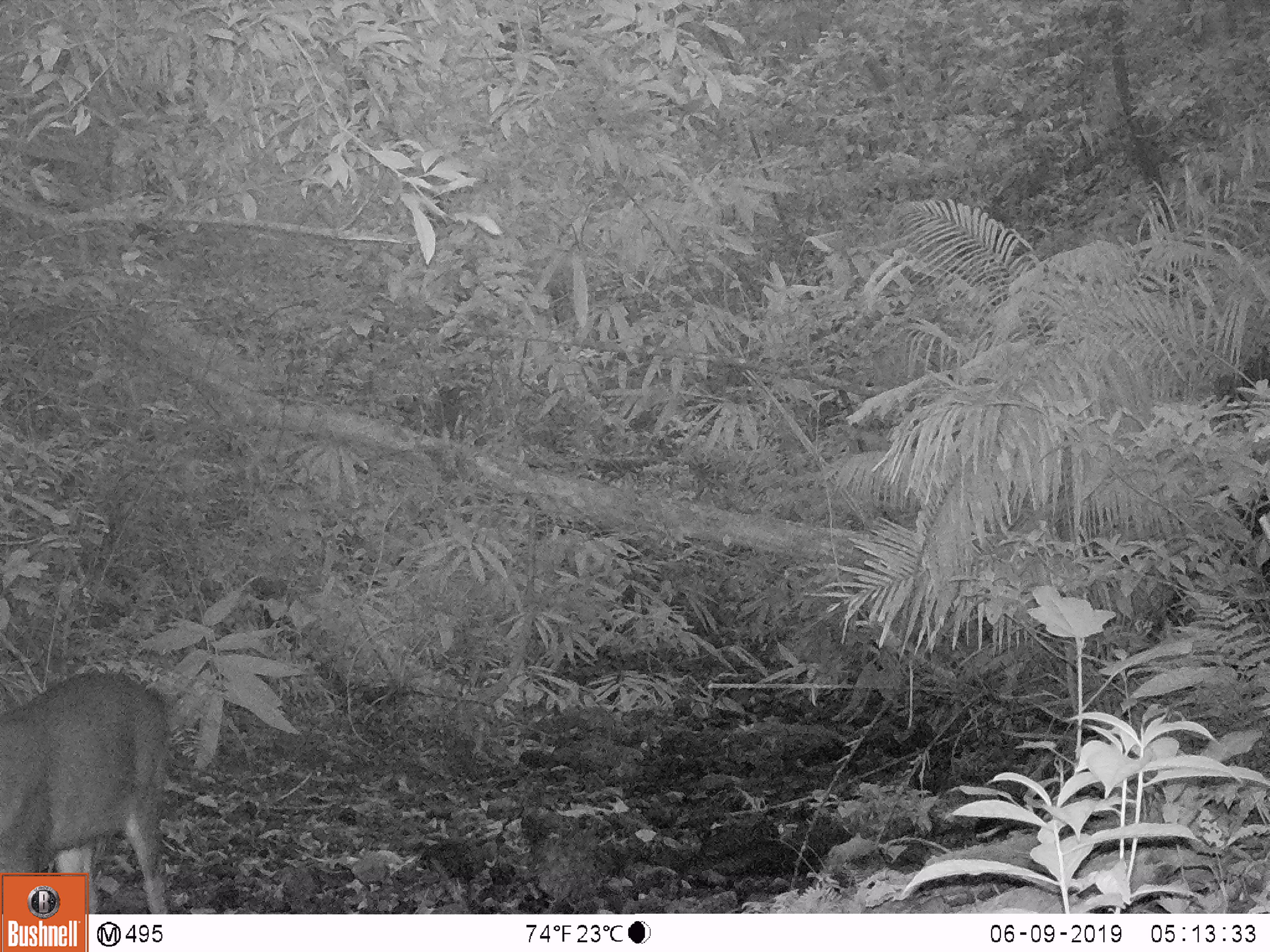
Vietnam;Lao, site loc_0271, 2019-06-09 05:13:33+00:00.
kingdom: Animalia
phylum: Chordata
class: Mammalia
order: Artiodactyla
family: Cervidae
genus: Rusa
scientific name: Rusa unicolor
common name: sambar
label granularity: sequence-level